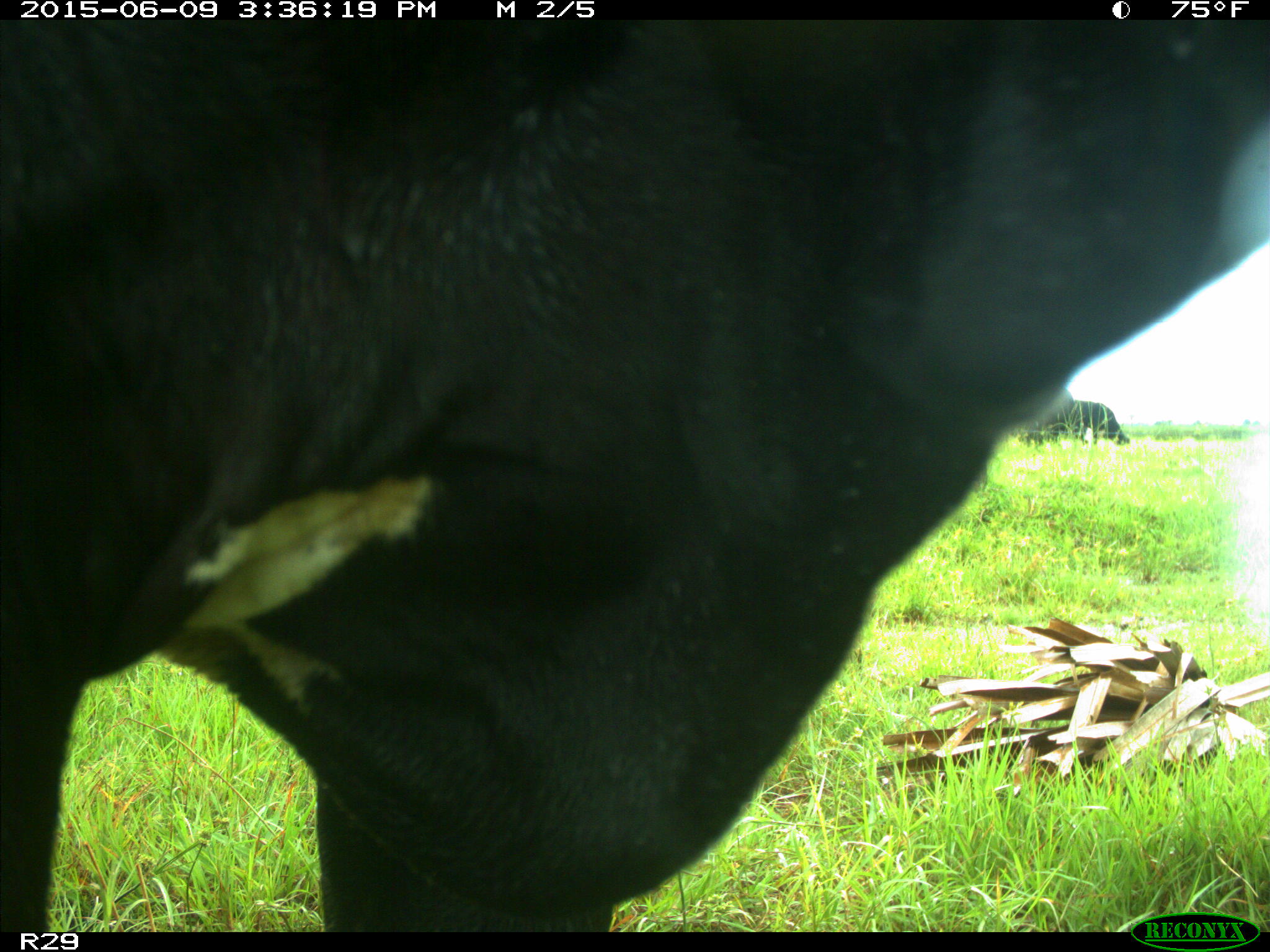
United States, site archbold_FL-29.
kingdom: Animalia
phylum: Chordata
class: Mammalia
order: Artiodactyla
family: Bovidae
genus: Bos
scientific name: Bos taurus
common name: domestic cow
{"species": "Bos taurus (domestic cow)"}